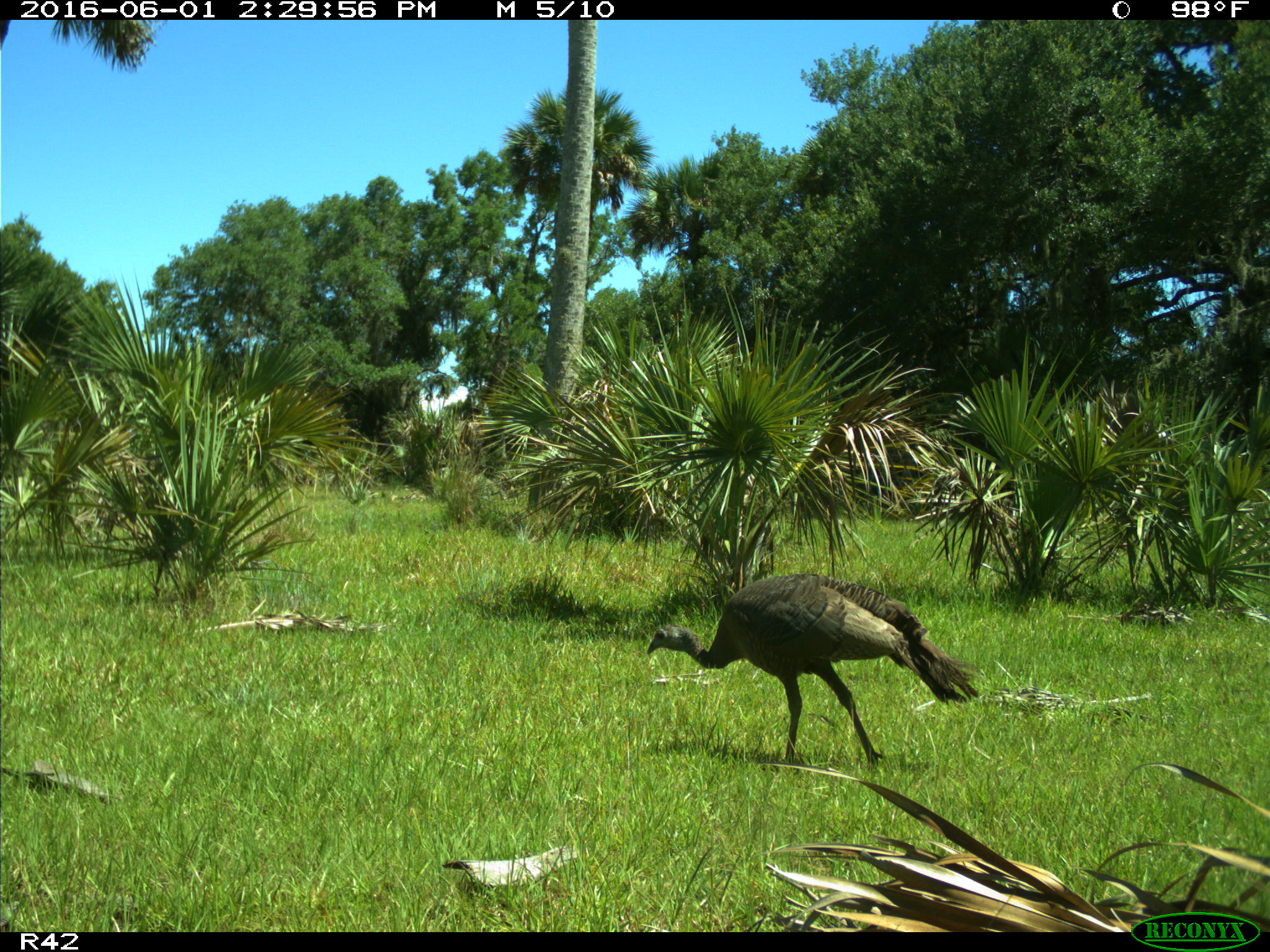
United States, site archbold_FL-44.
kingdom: Animalia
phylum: Chordata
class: Aves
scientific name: Aves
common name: birds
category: unidentified bird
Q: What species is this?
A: Unidentified bird (birds) (Aves).